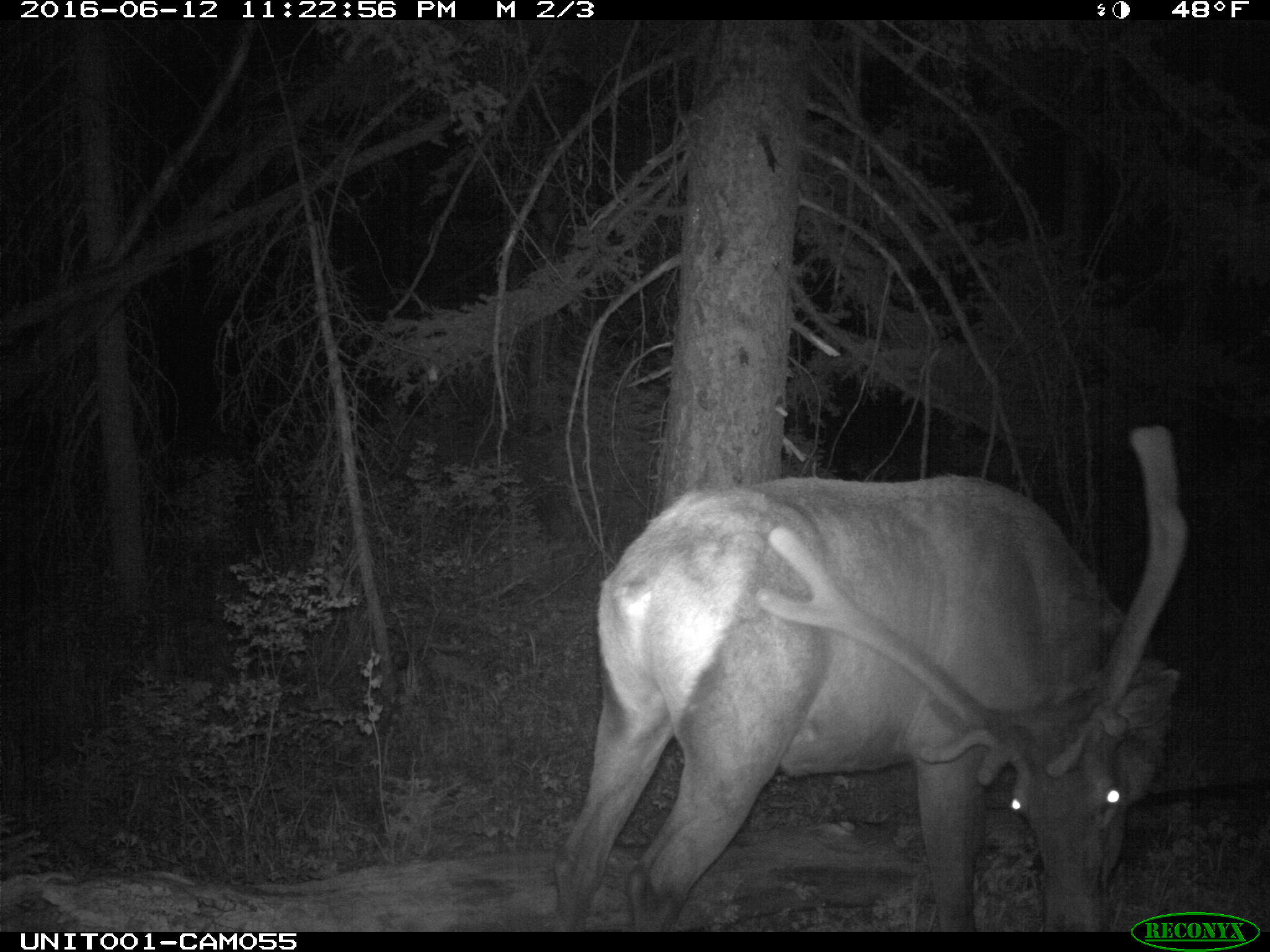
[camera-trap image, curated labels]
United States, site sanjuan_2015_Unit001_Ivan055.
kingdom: Animalia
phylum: Chordata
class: Mammalia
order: Artiodactyla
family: Cervidae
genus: Cervus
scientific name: Cervus elaphus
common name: red deer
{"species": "Cervus elaphus (red deer)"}